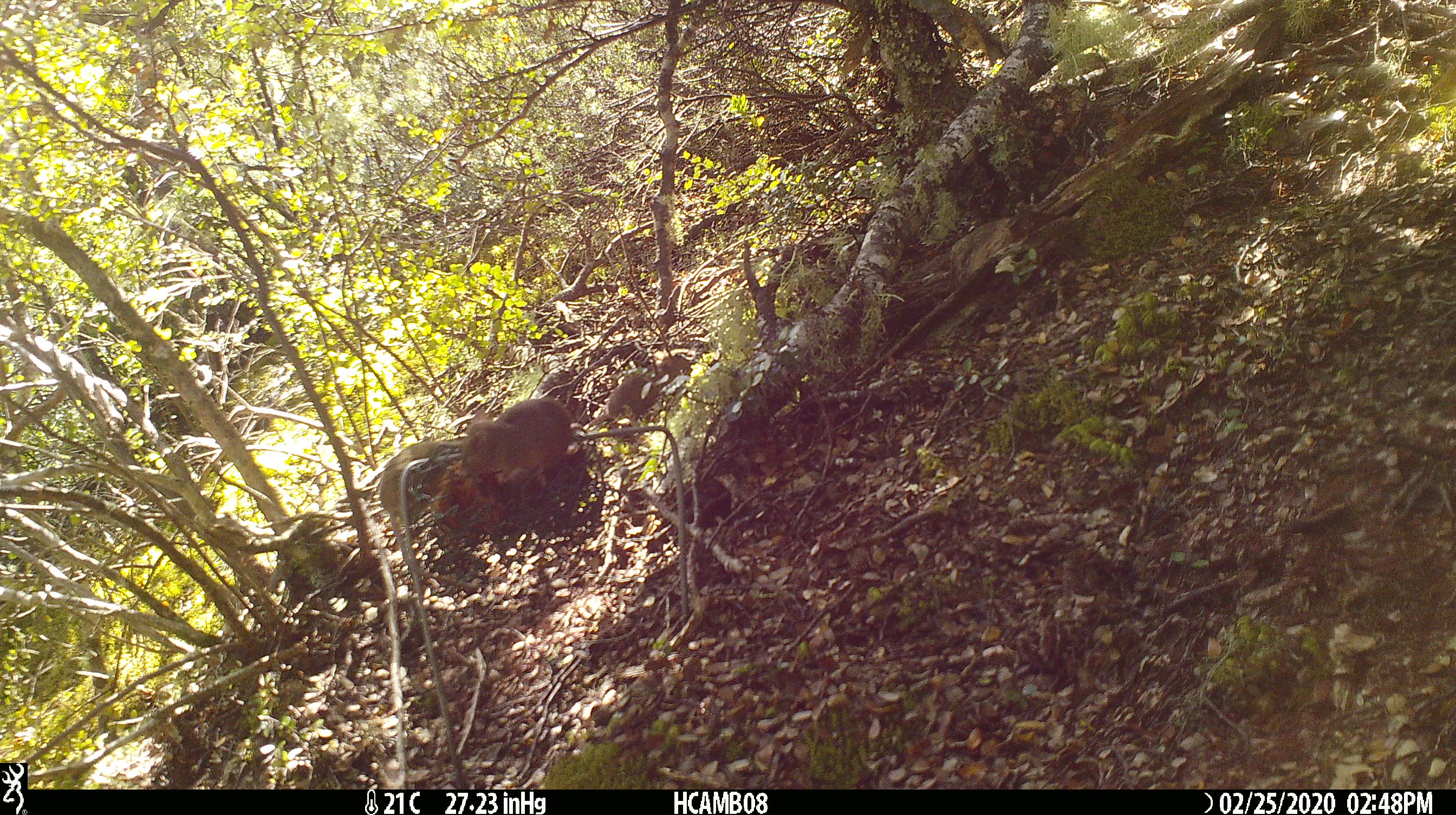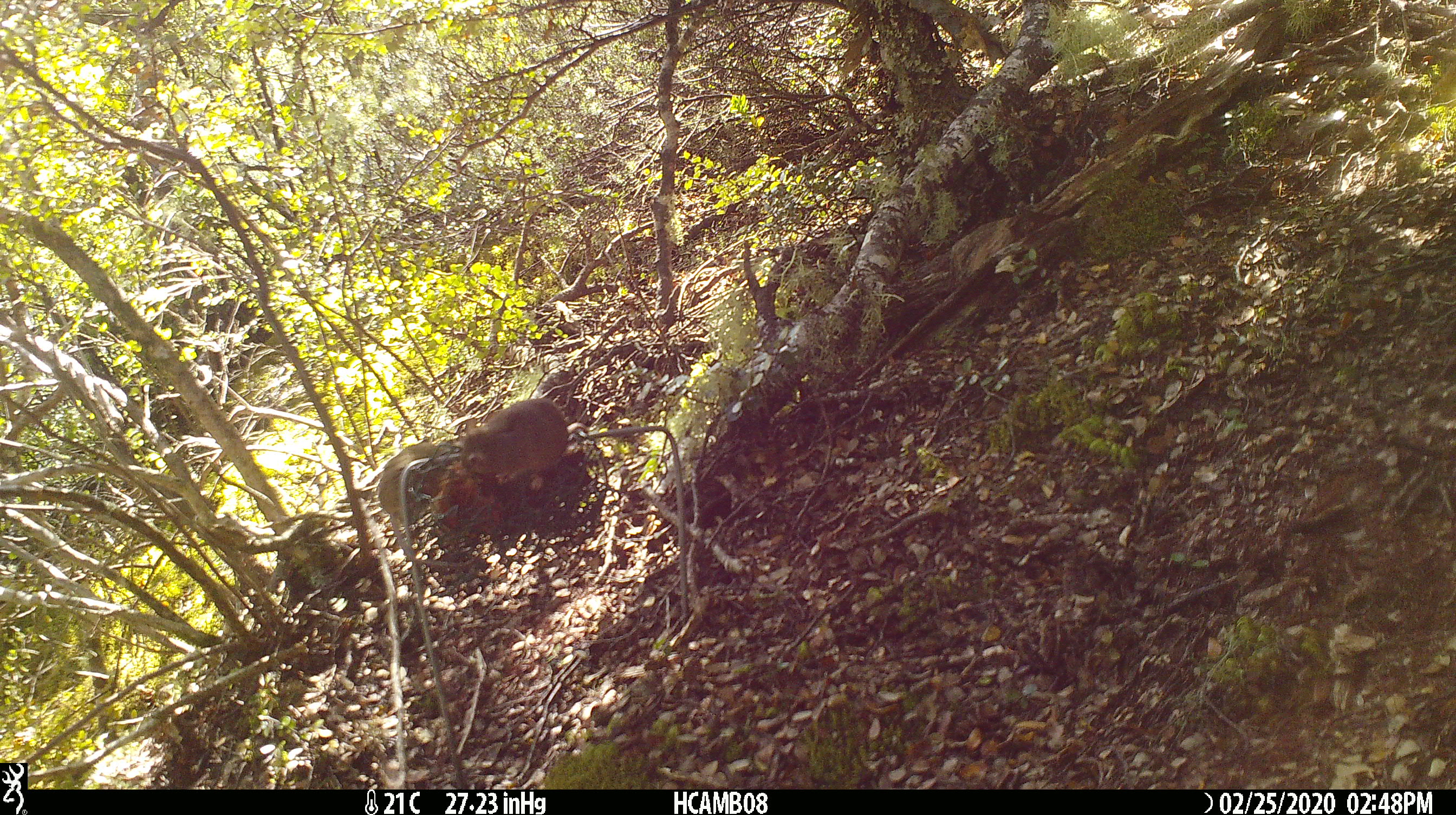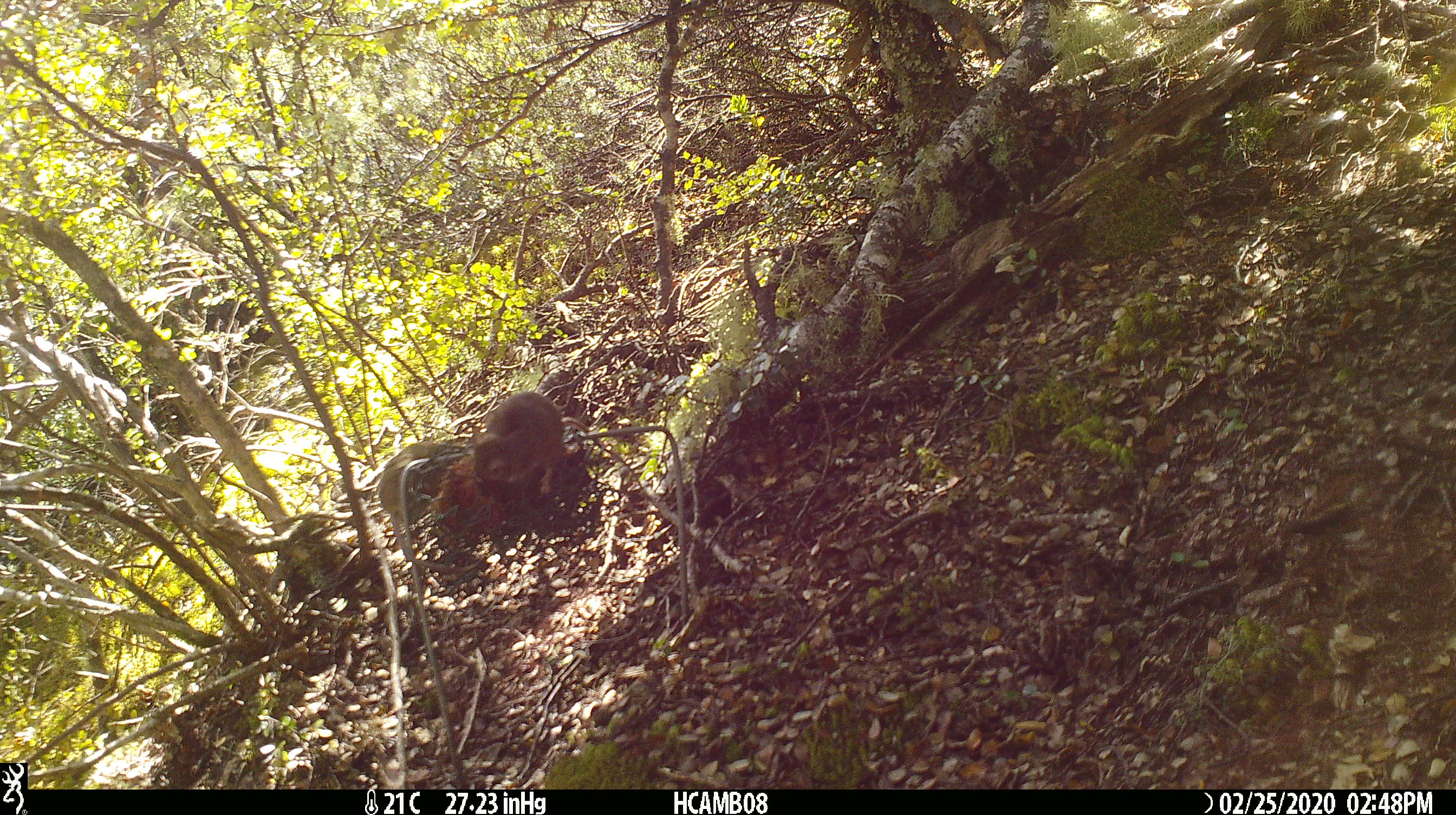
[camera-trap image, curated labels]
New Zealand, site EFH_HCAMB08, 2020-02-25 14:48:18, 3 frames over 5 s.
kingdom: Animalia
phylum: Chordata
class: Mammalia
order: Rodentia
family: Muridae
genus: Mus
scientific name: Mus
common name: mouse